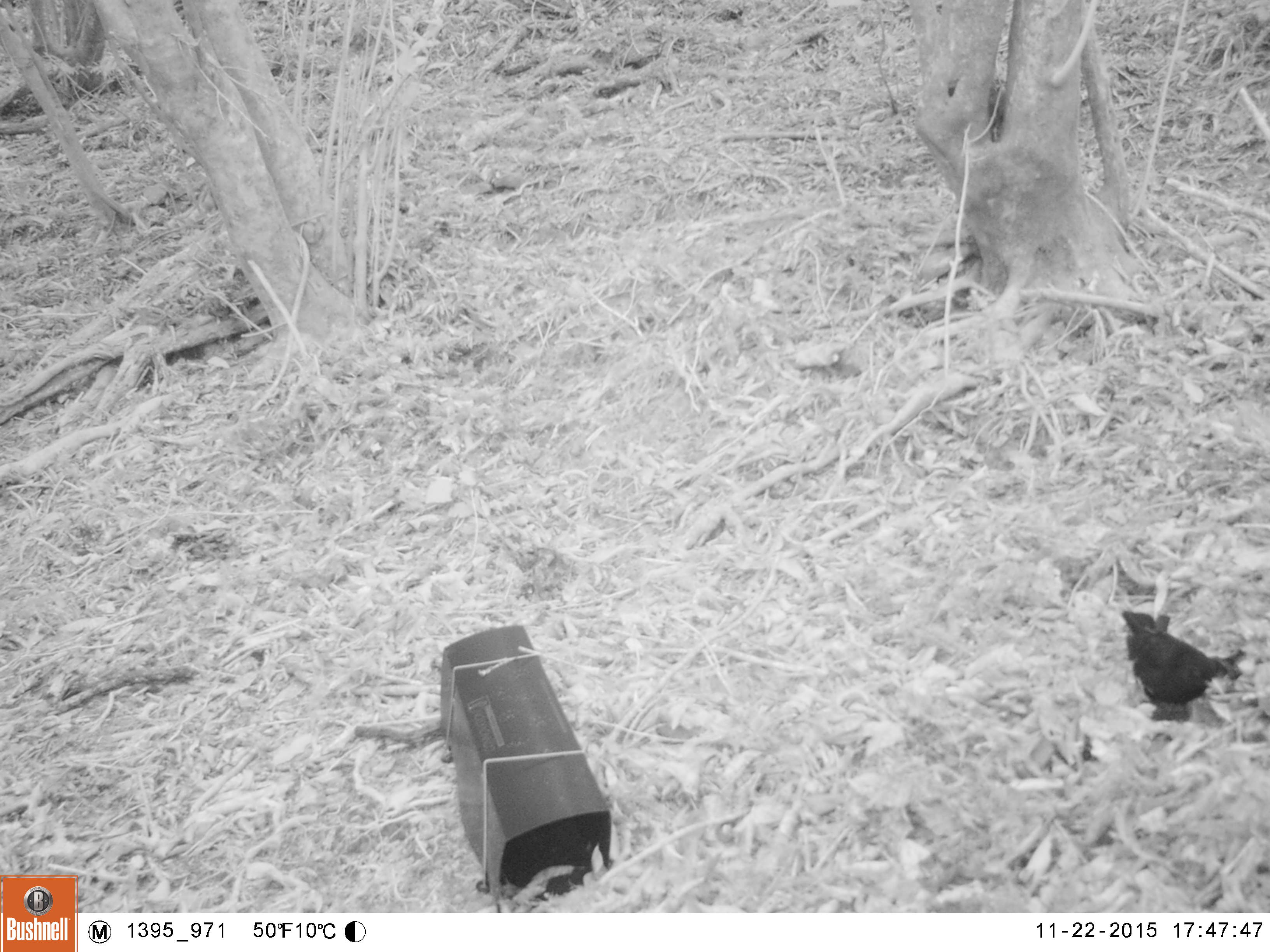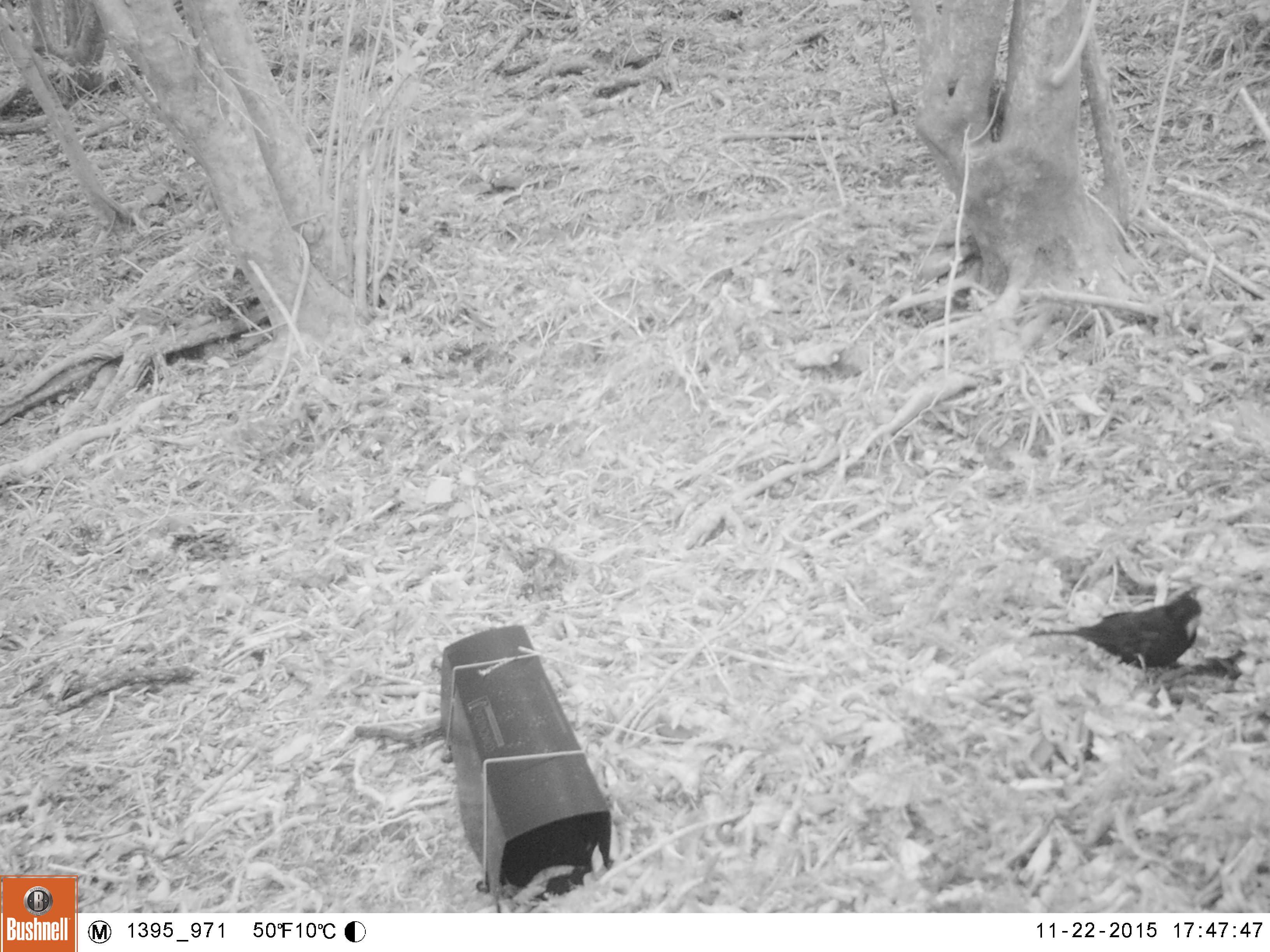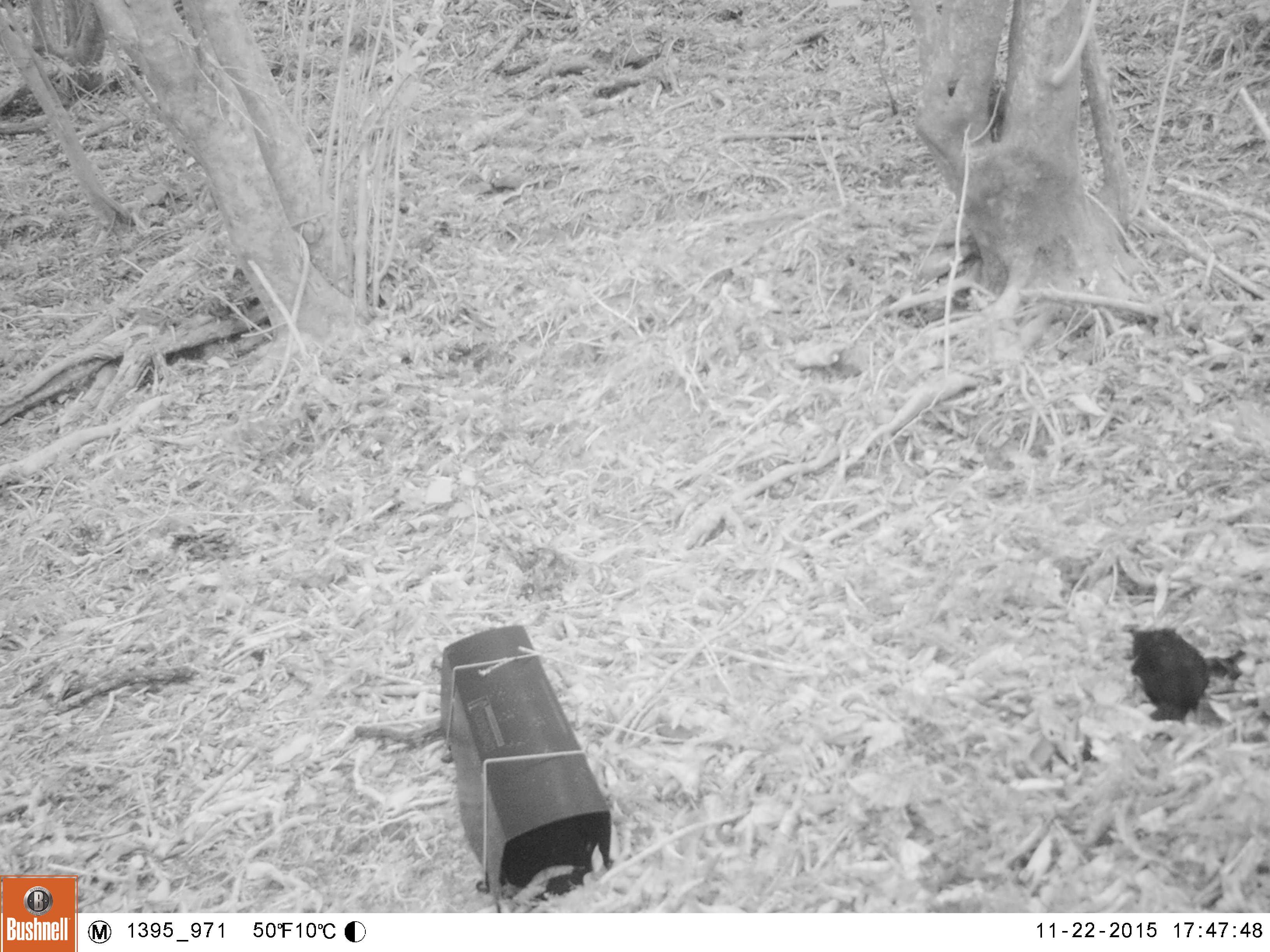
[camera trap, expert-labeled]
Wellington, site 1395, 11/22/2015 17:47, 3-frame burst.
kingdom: Animalia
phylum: Chordata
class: Aves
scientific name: Aves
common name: bird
Bird (Aves).